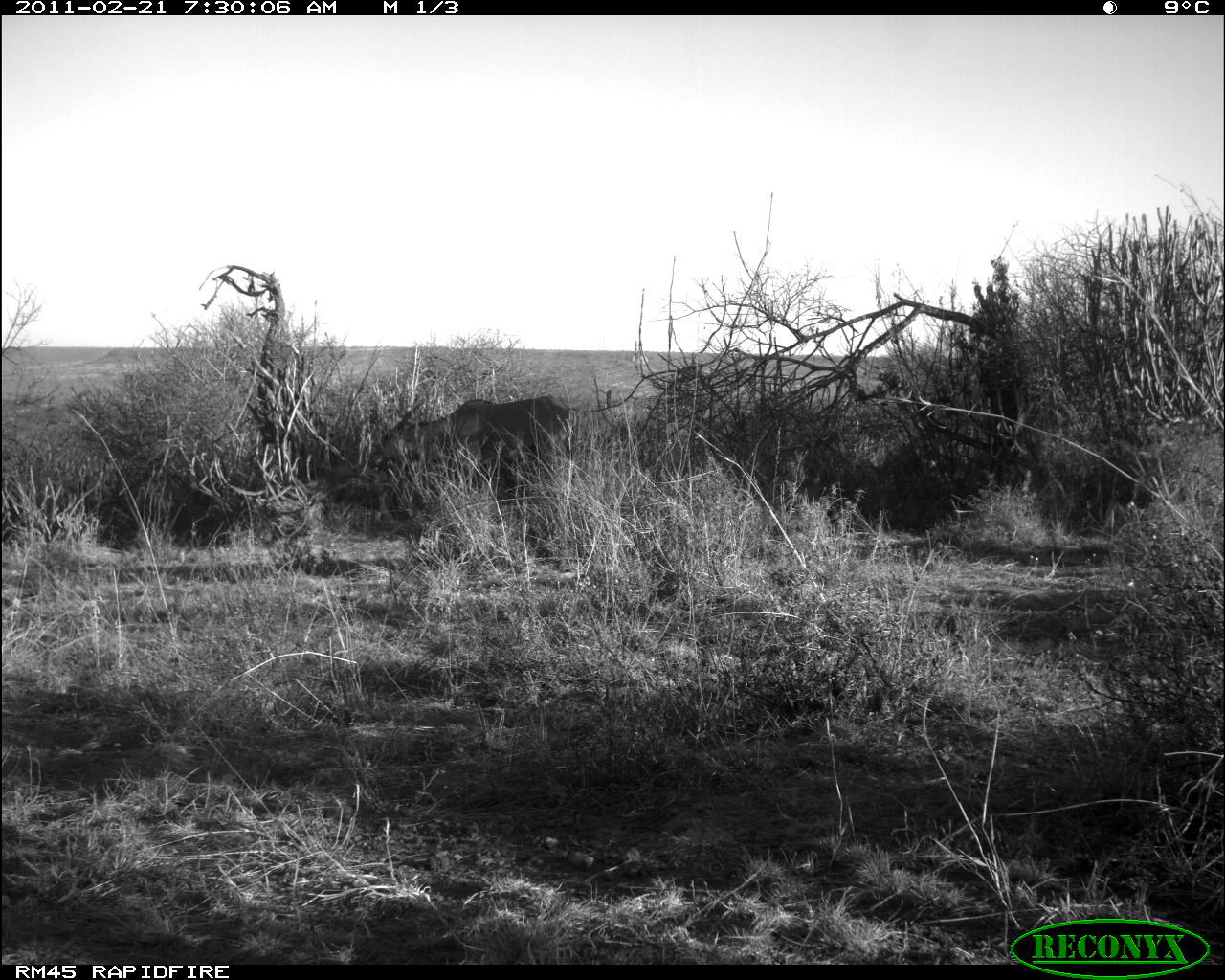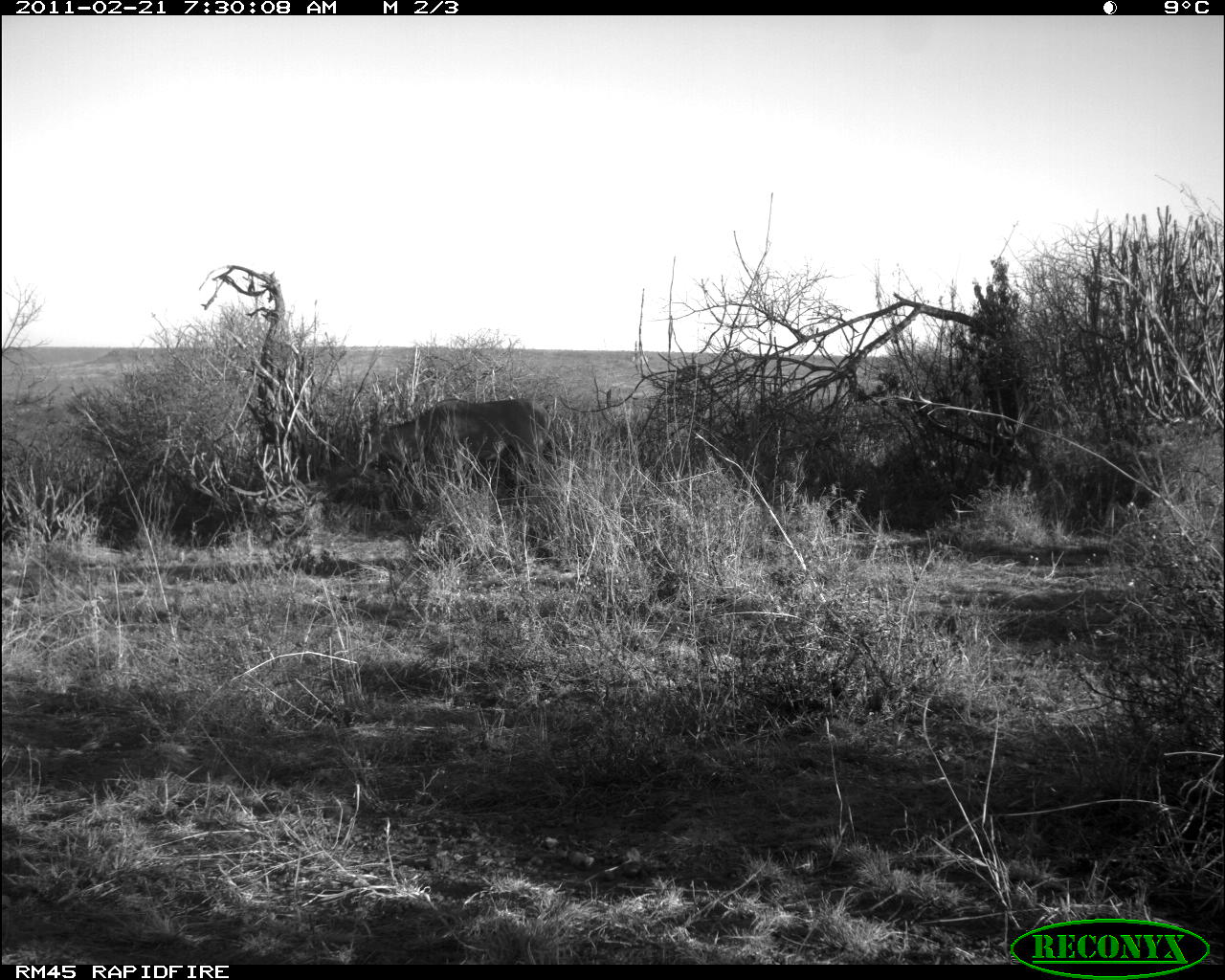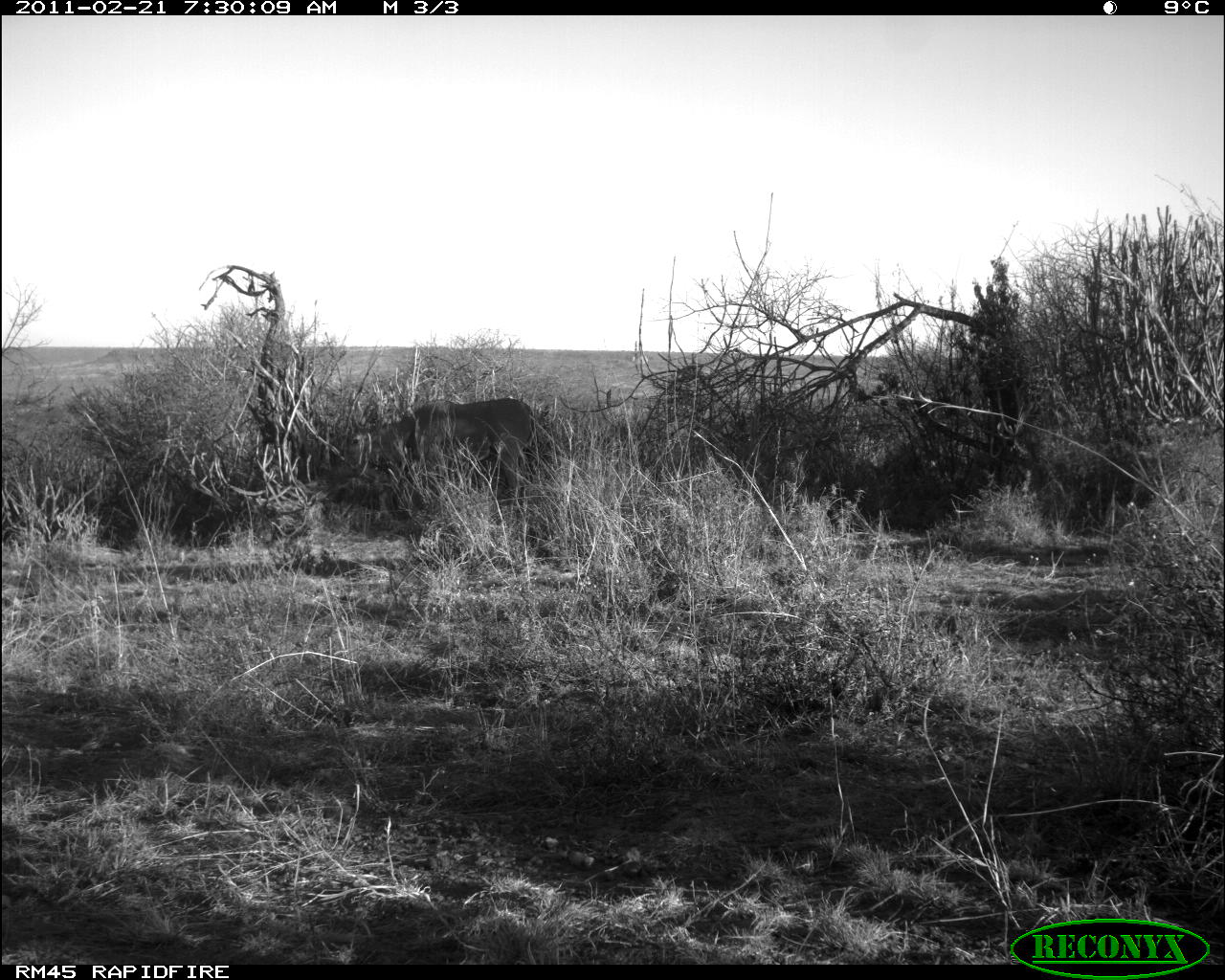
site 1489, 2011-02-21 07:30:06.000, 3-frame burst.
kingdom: Animalia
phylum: Chordata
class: Mammalia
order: Artiodactyla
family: Bovidae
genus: Madoqua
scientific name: Madoqua guentheri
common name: günther's dik-dik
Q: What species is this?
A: Madoqua guentheri (günther's dik-dik).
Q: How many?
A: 1.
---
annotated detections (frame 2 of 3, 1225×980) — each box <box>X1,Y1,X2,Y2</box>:
madoqua guentheri: <box>356,396,551,470</box>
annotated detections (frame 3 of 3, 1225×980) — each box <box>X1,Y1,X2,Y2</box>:
madoqua guentheri: <box>348,397,535,489</box>